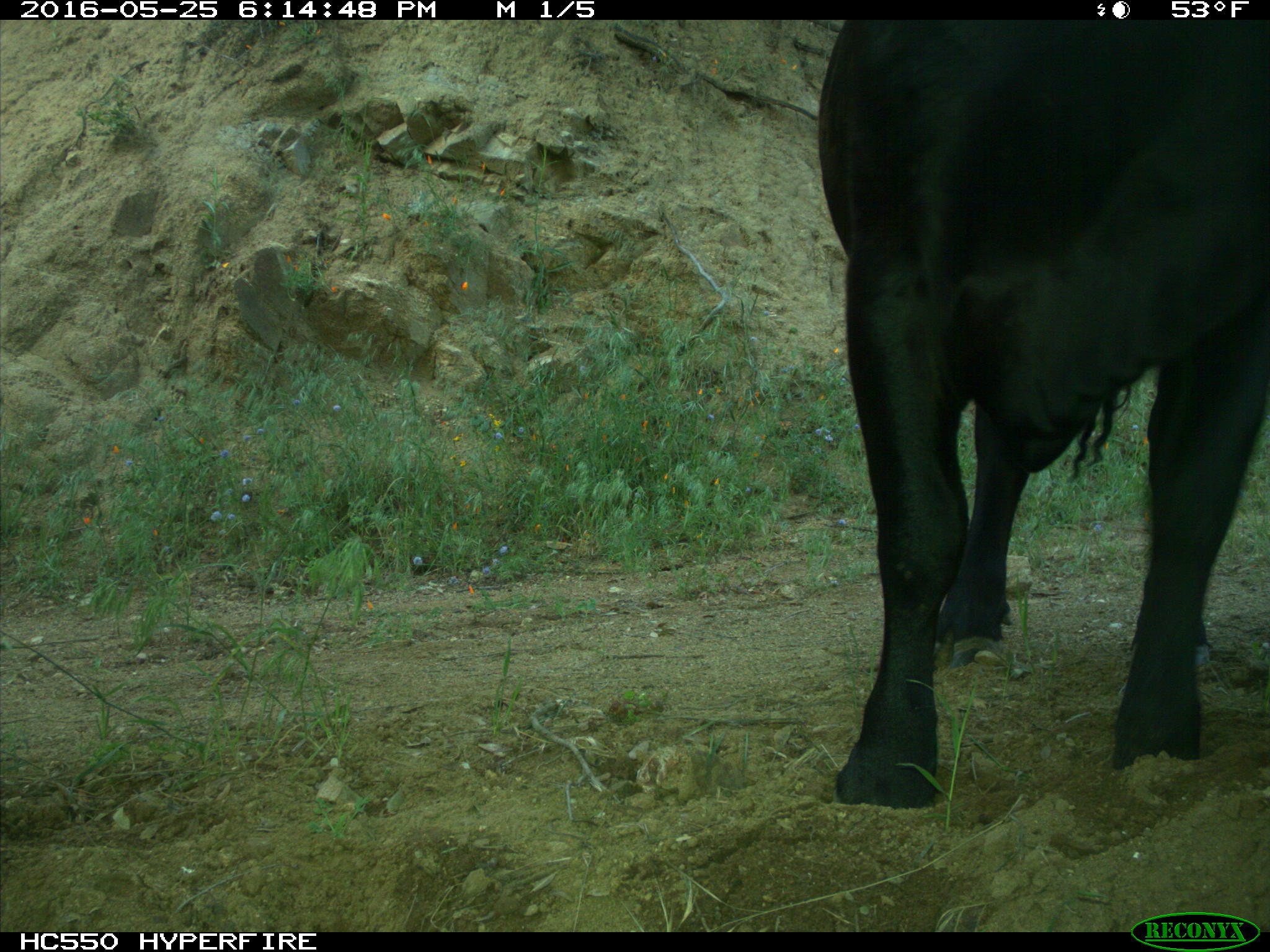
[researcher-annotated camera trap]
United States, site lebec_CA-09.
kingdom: Animalia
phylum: Chordata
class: Mammalia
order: Artiodactyla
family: Bovidae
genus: Bos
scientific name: Bos taurus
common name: domestic cow